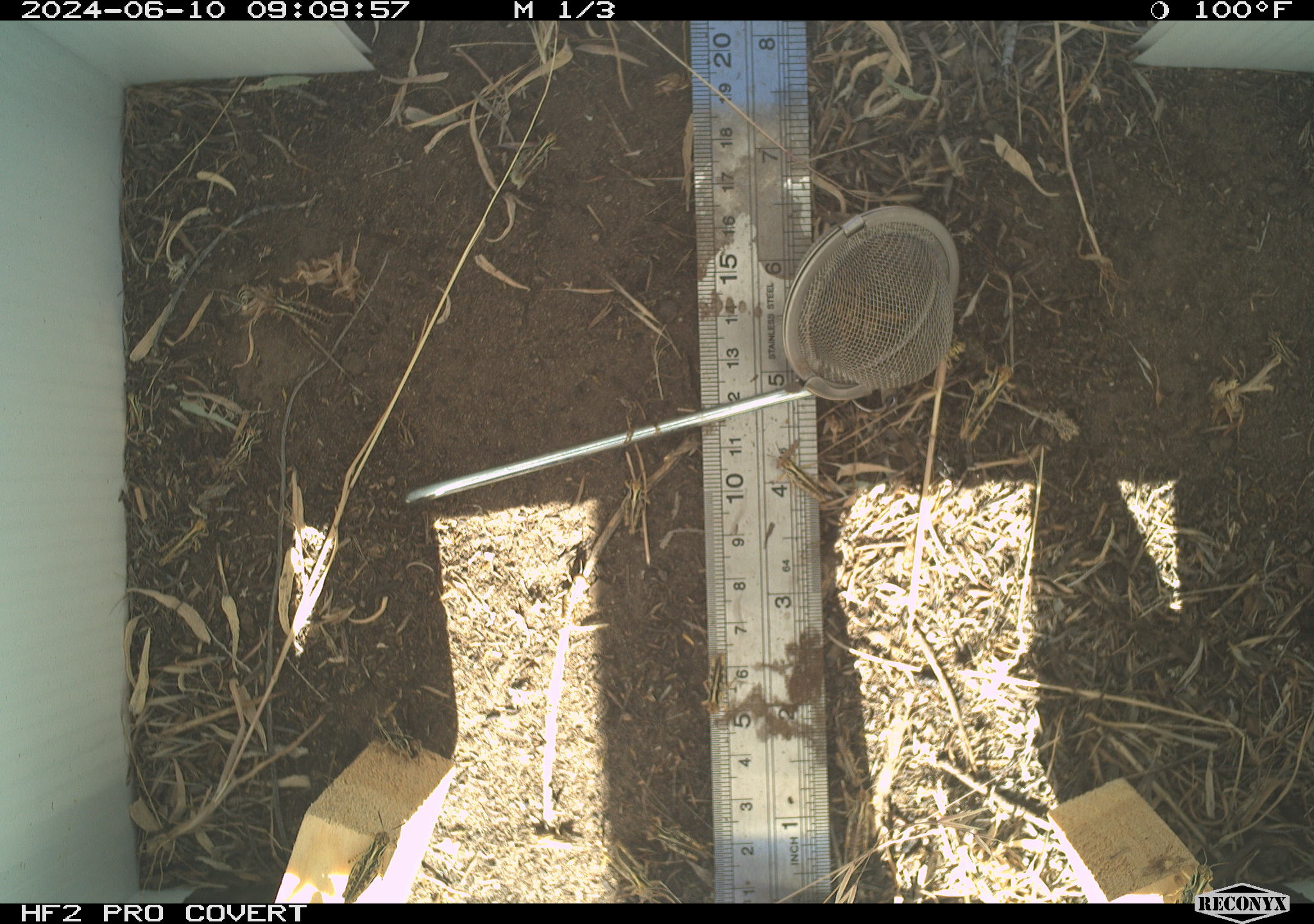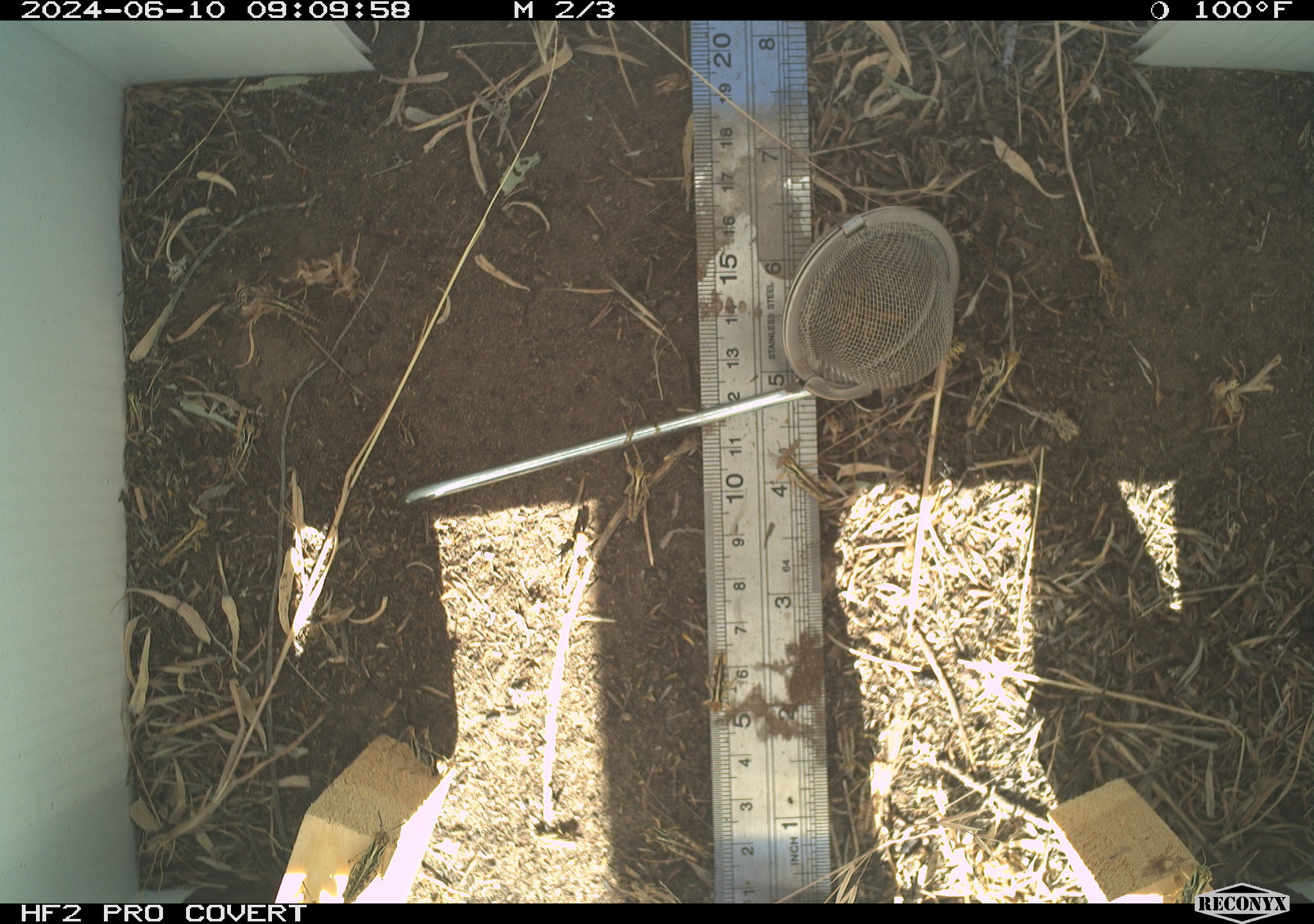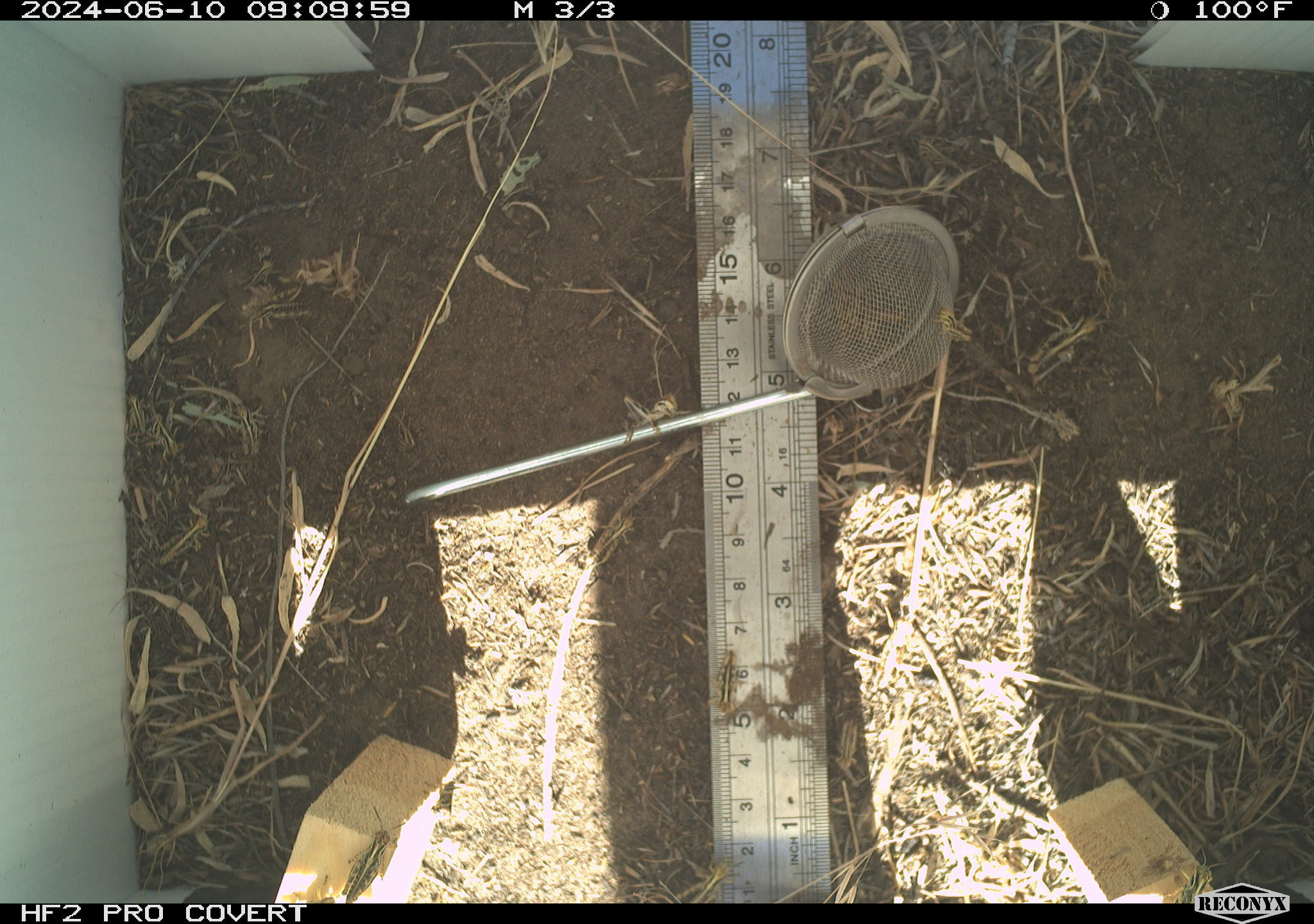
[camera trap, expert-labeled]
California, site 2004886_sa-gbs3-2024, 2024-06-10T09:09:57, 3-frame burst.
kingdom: Animalia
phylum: Arthropoda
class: Insecta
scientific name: Insecta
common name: insect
Insect (Insecta).